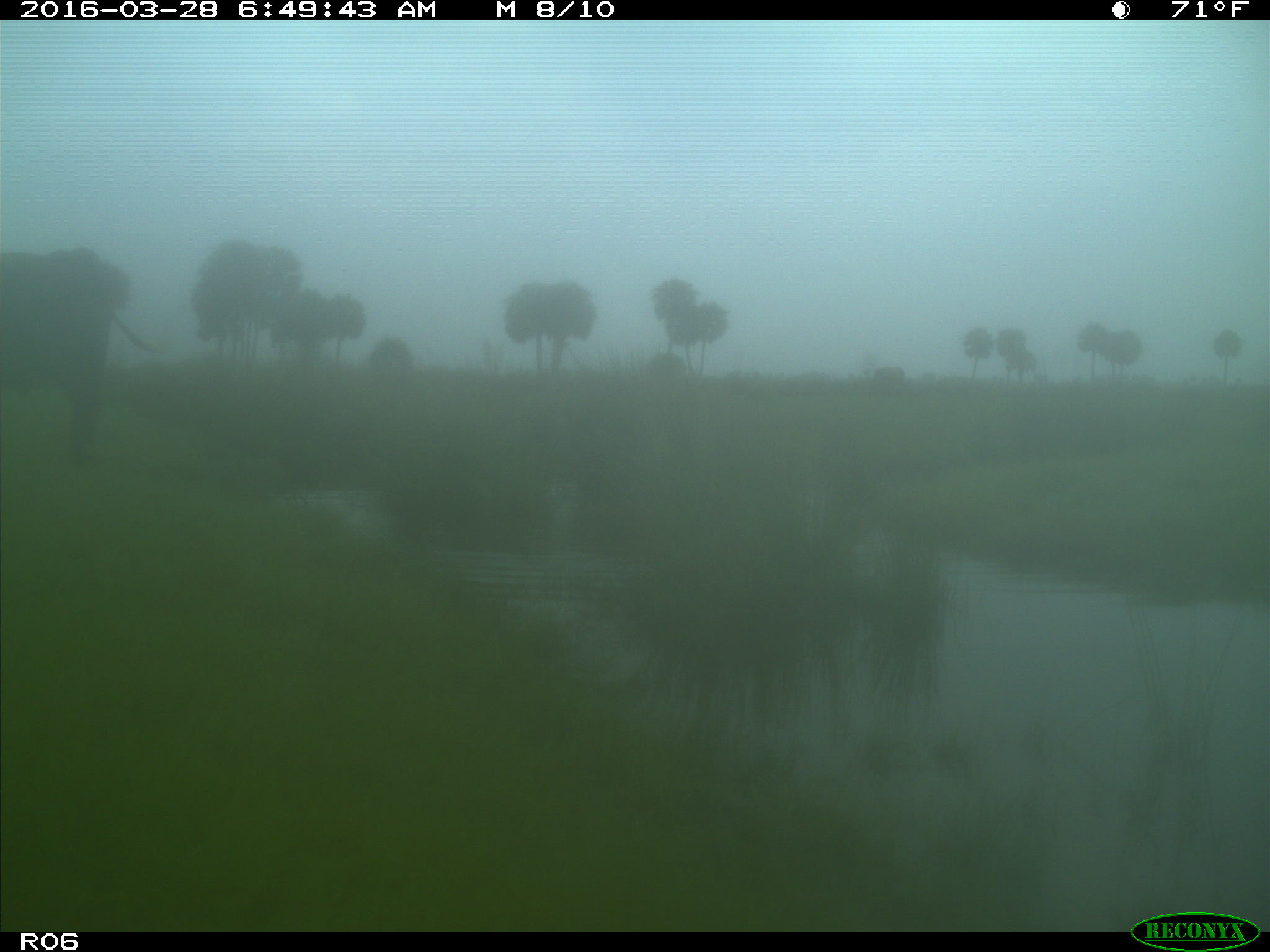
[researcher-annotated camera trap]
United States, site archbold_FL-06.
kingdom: Animalia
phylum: Chordata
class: Mammalia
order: Artiodactyla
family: Bovidae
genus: Bos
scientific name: Bos taurus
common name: domestic cow